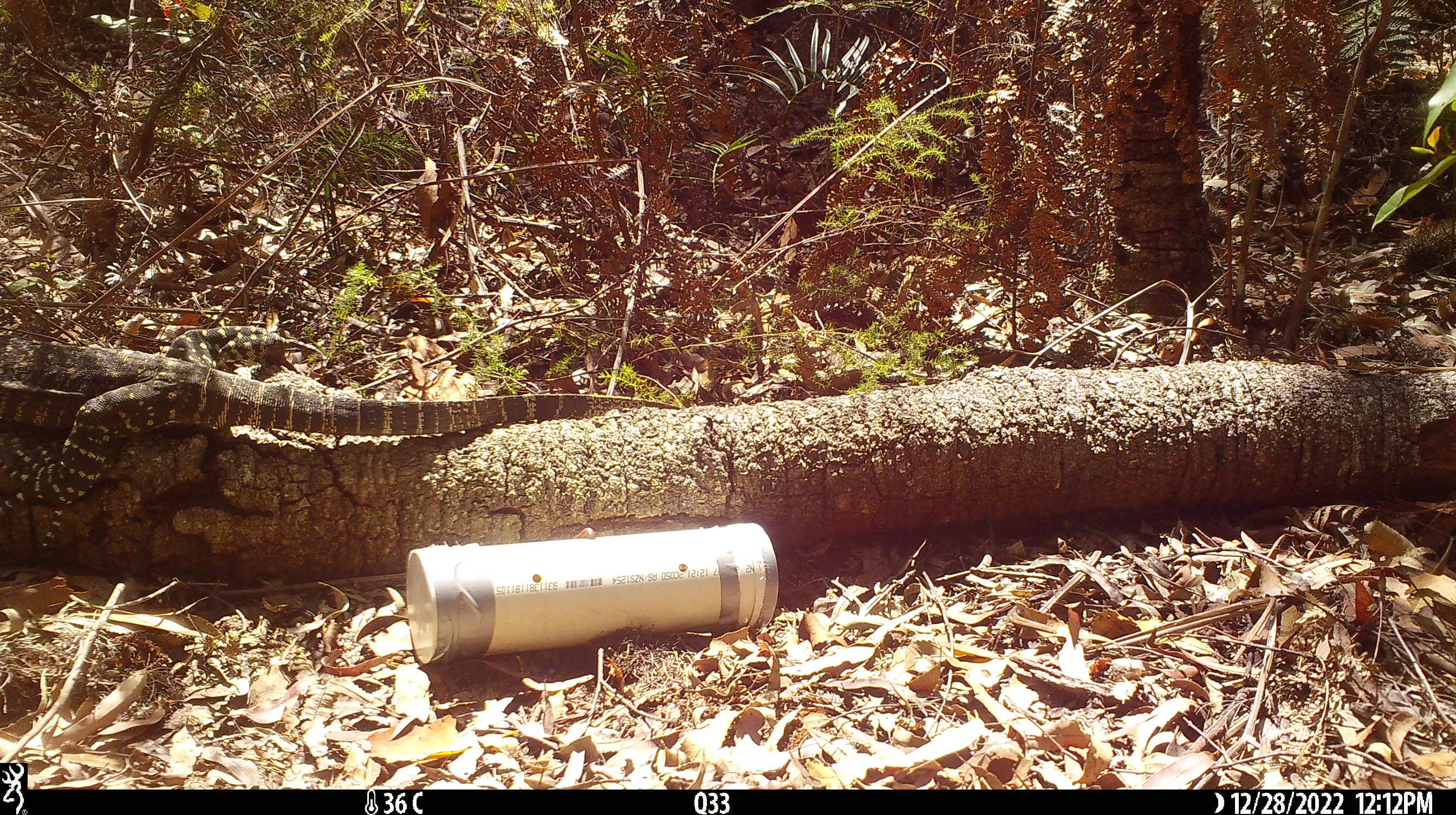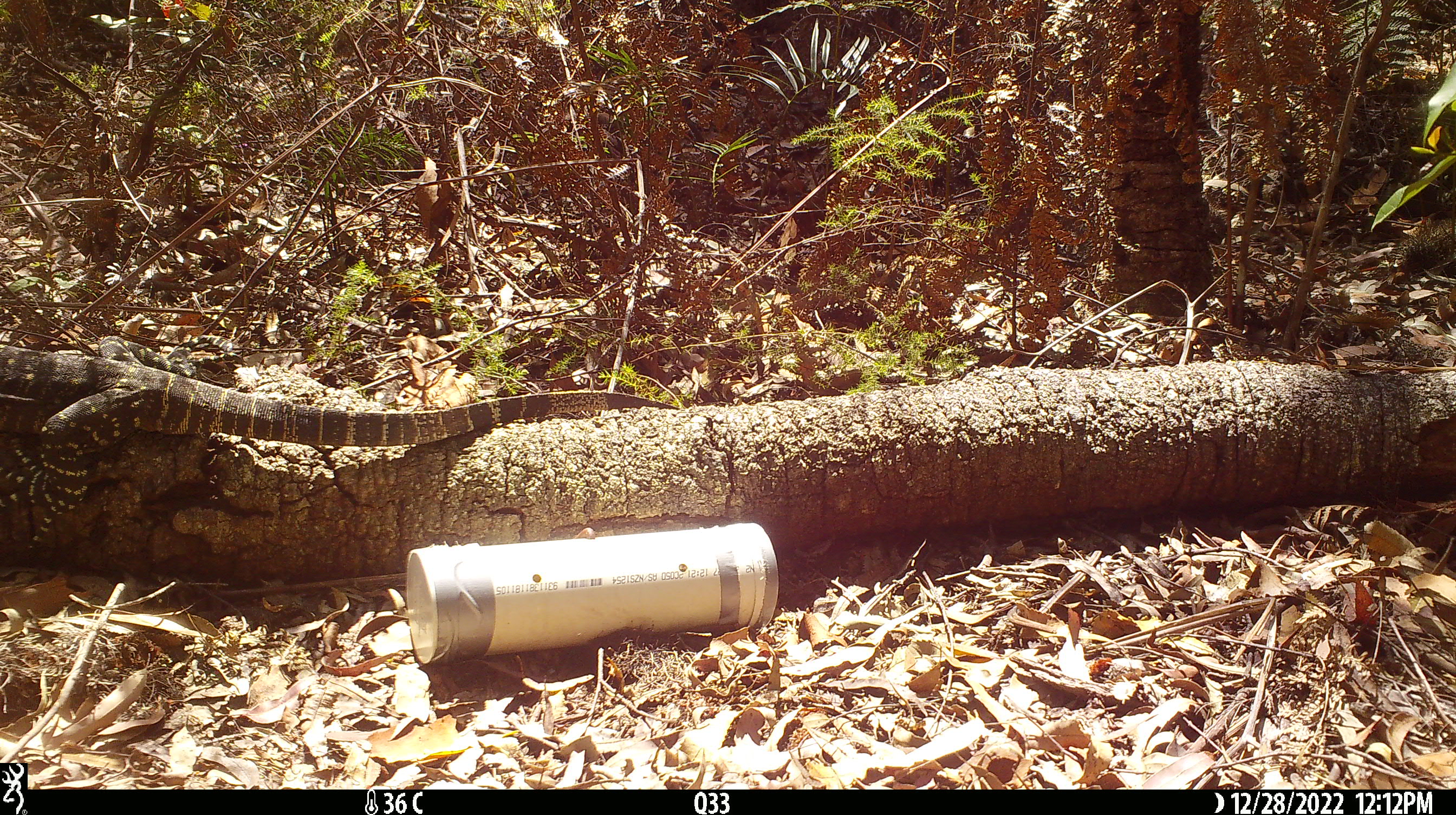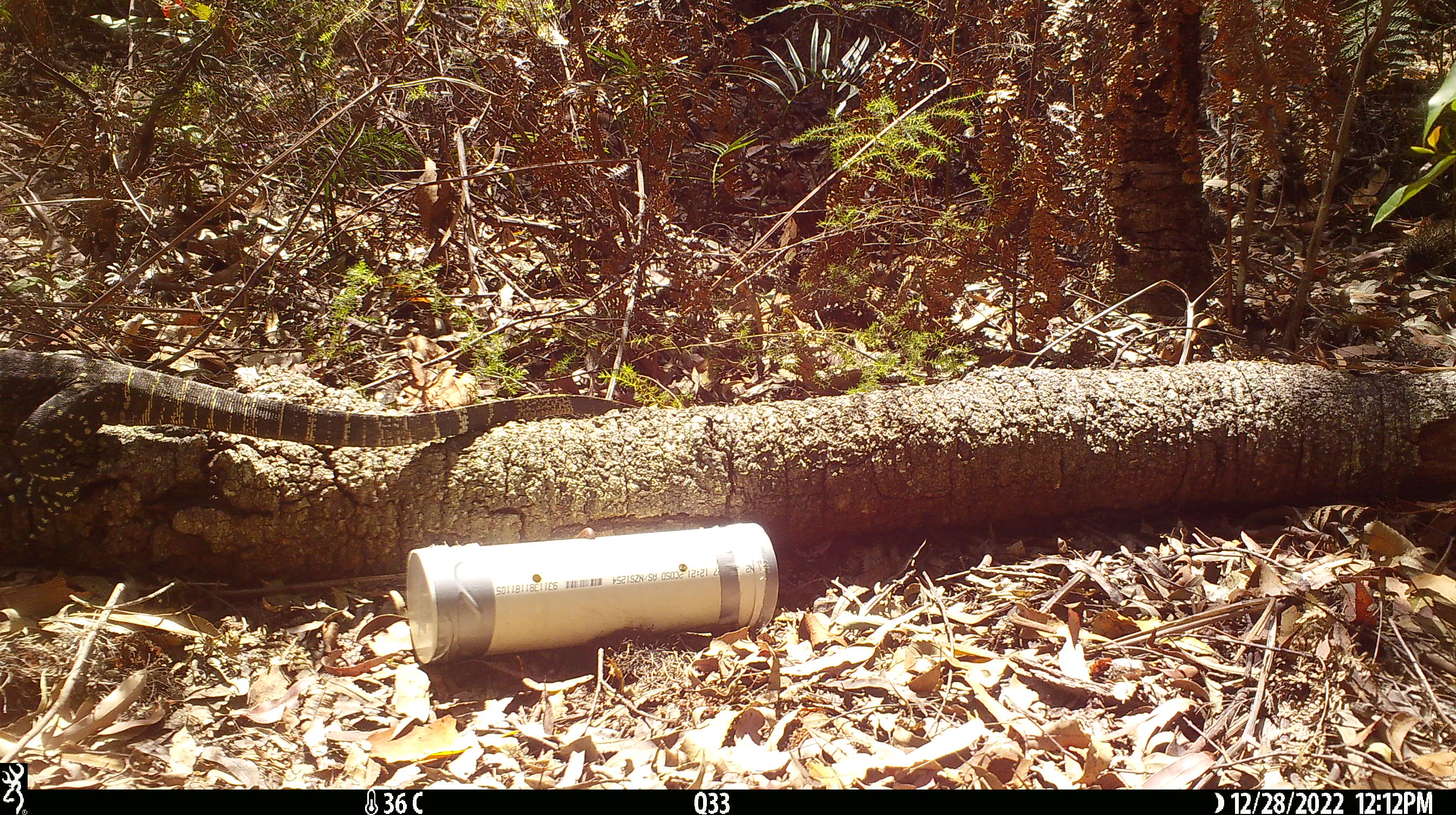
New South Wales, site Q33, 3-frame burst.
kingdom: Animalia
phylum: Chordata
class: Reptilia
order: Squamata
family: Varanidae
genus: Varanus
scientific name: Varanus varius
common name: lace monitor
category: goanna